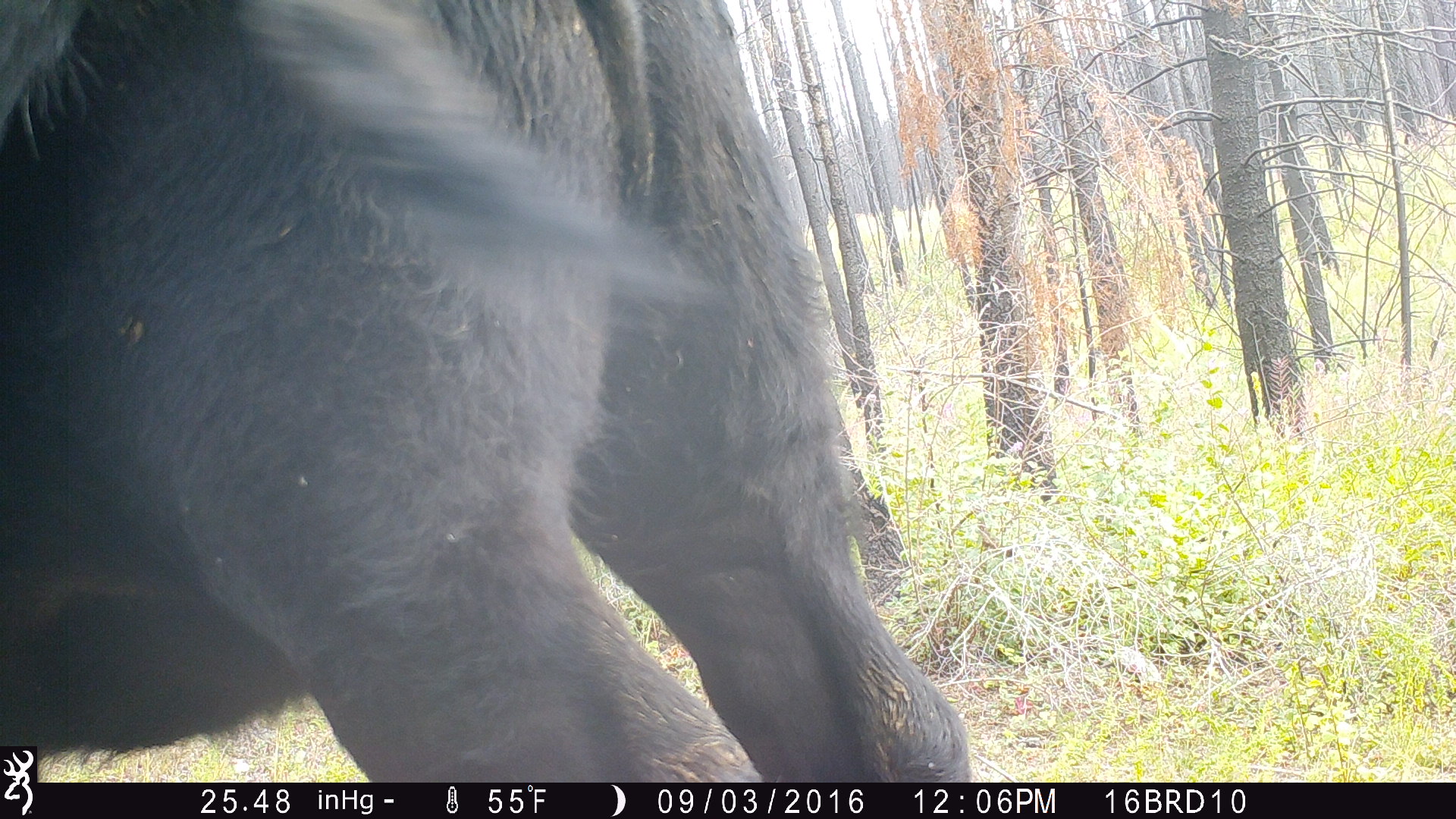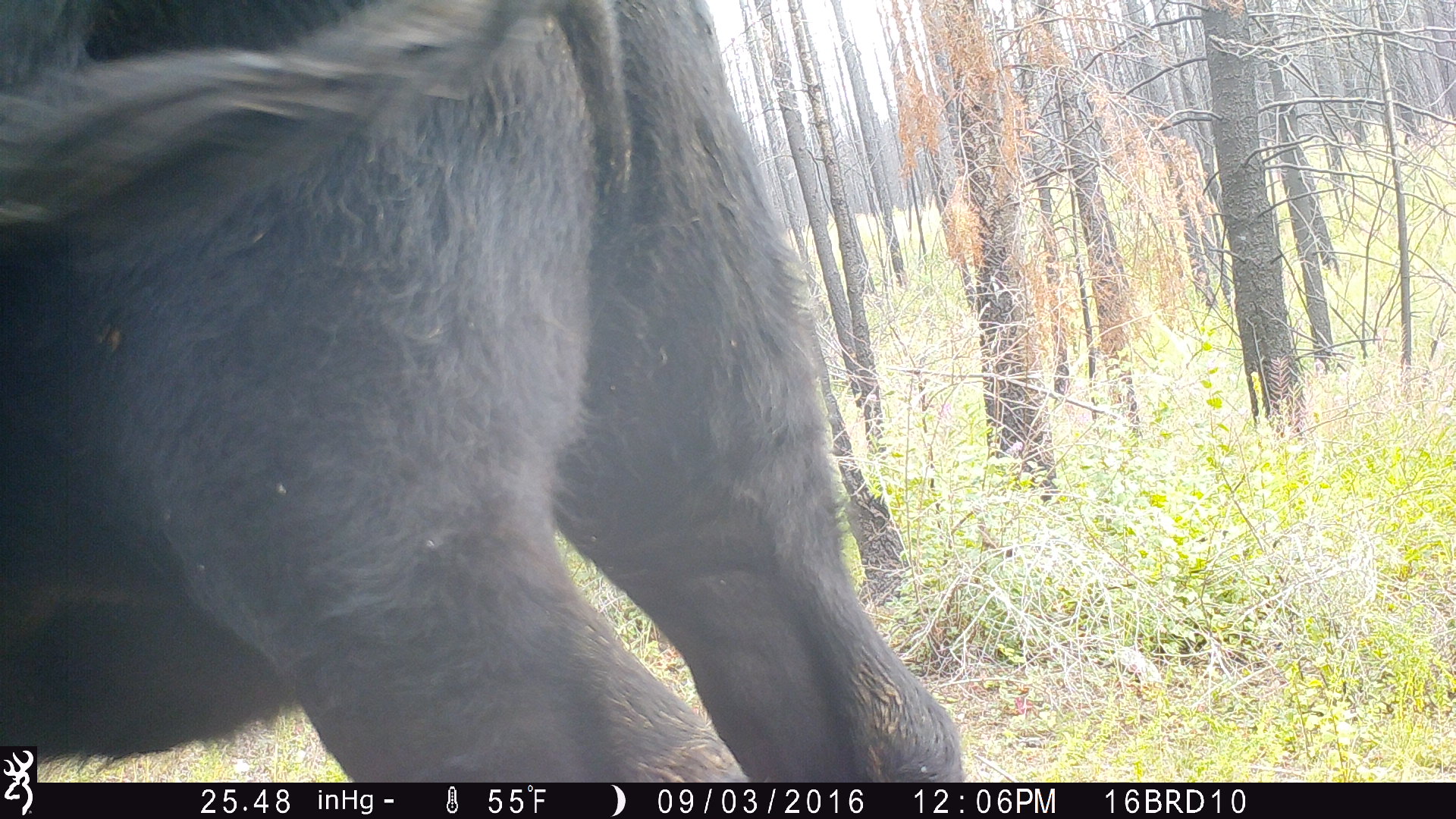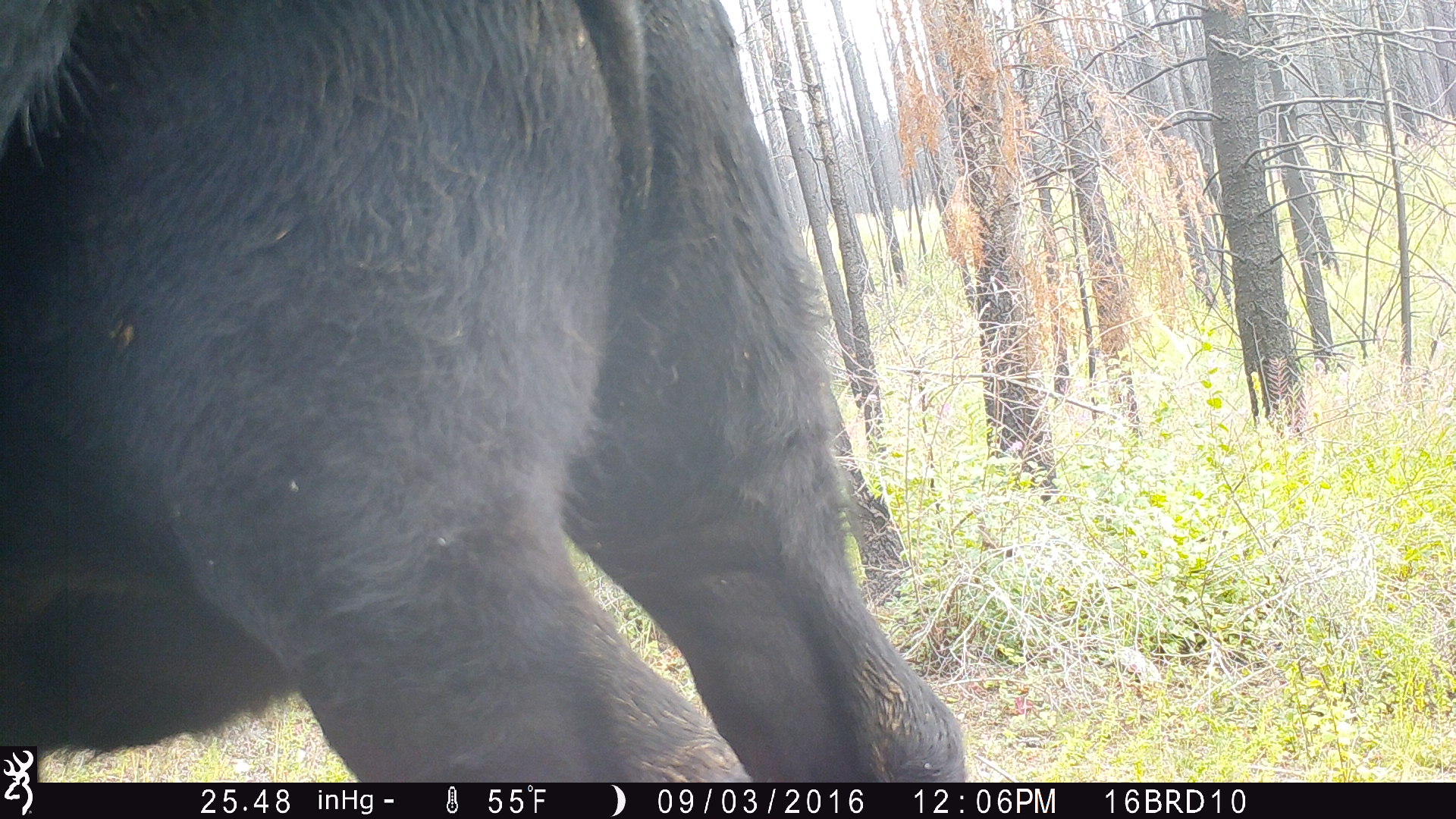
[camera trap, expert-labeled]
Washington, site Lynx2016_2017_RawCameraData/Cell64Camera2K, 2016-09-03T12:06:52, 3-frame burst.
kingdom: Animalia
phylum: Chordata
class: Mammalia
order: Artiodactyla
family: Bovidae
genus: Bos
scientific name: Bos taurus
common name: domestic cattle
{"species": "domestic cattle (Bos taurus)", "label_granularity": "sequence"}